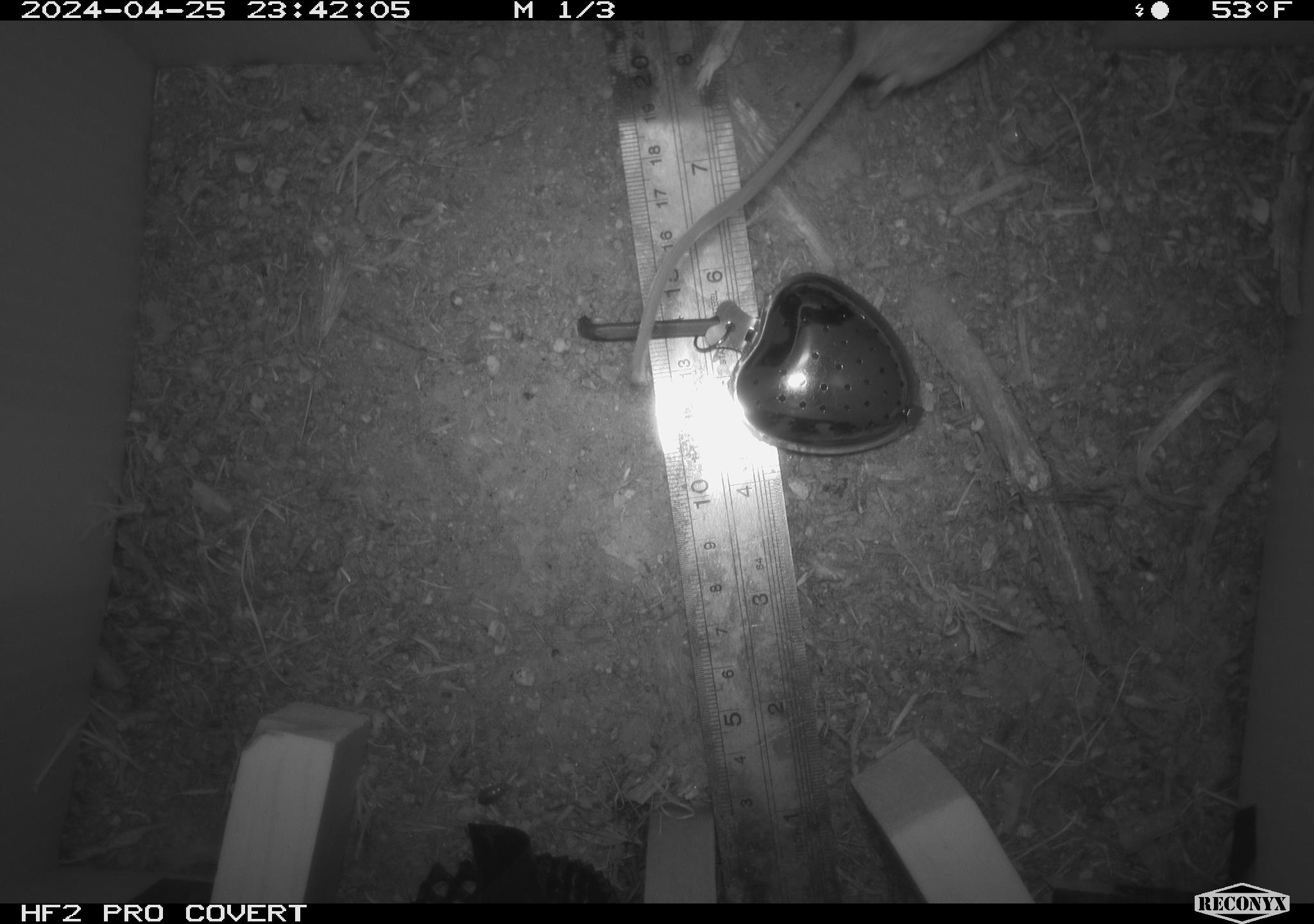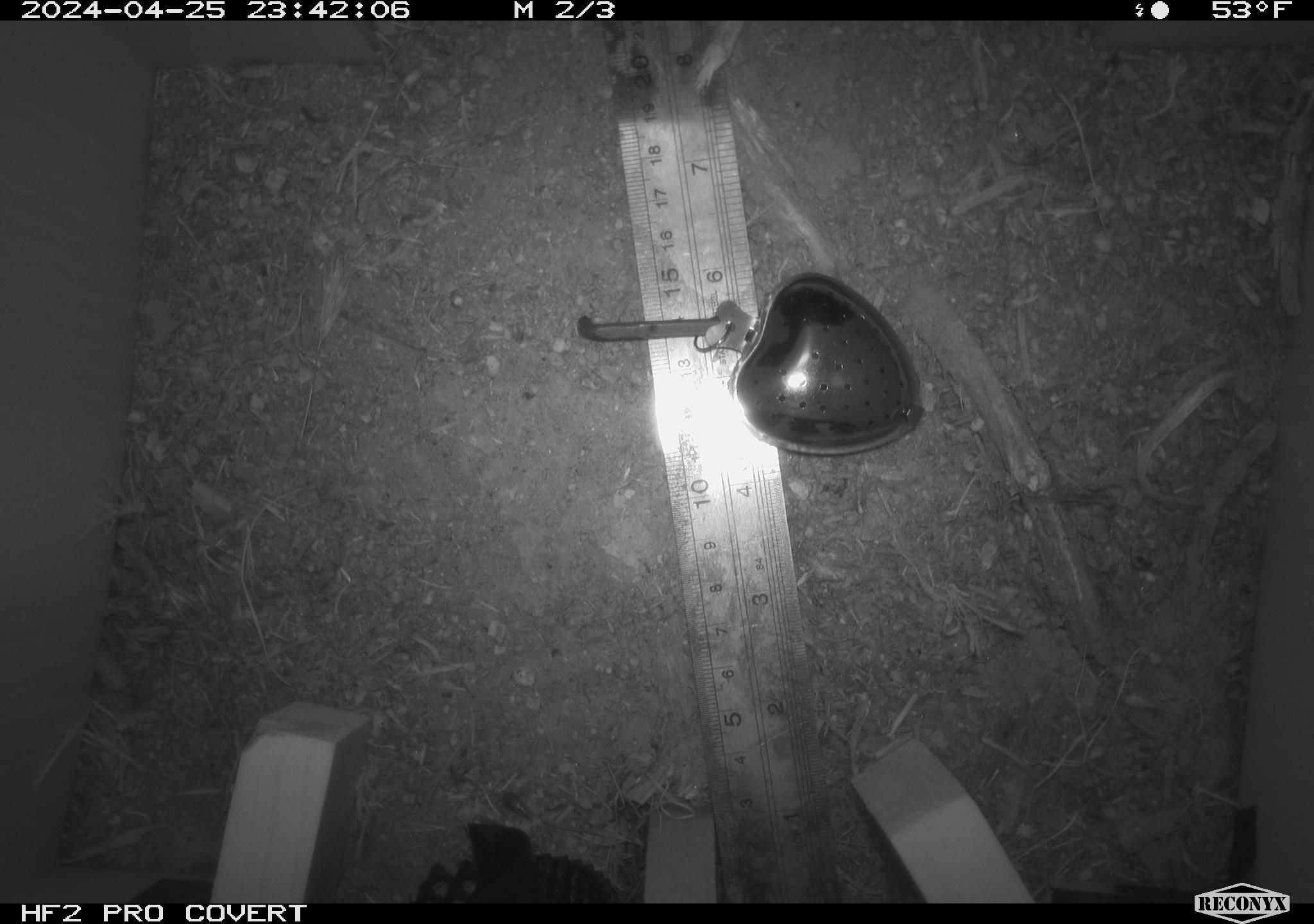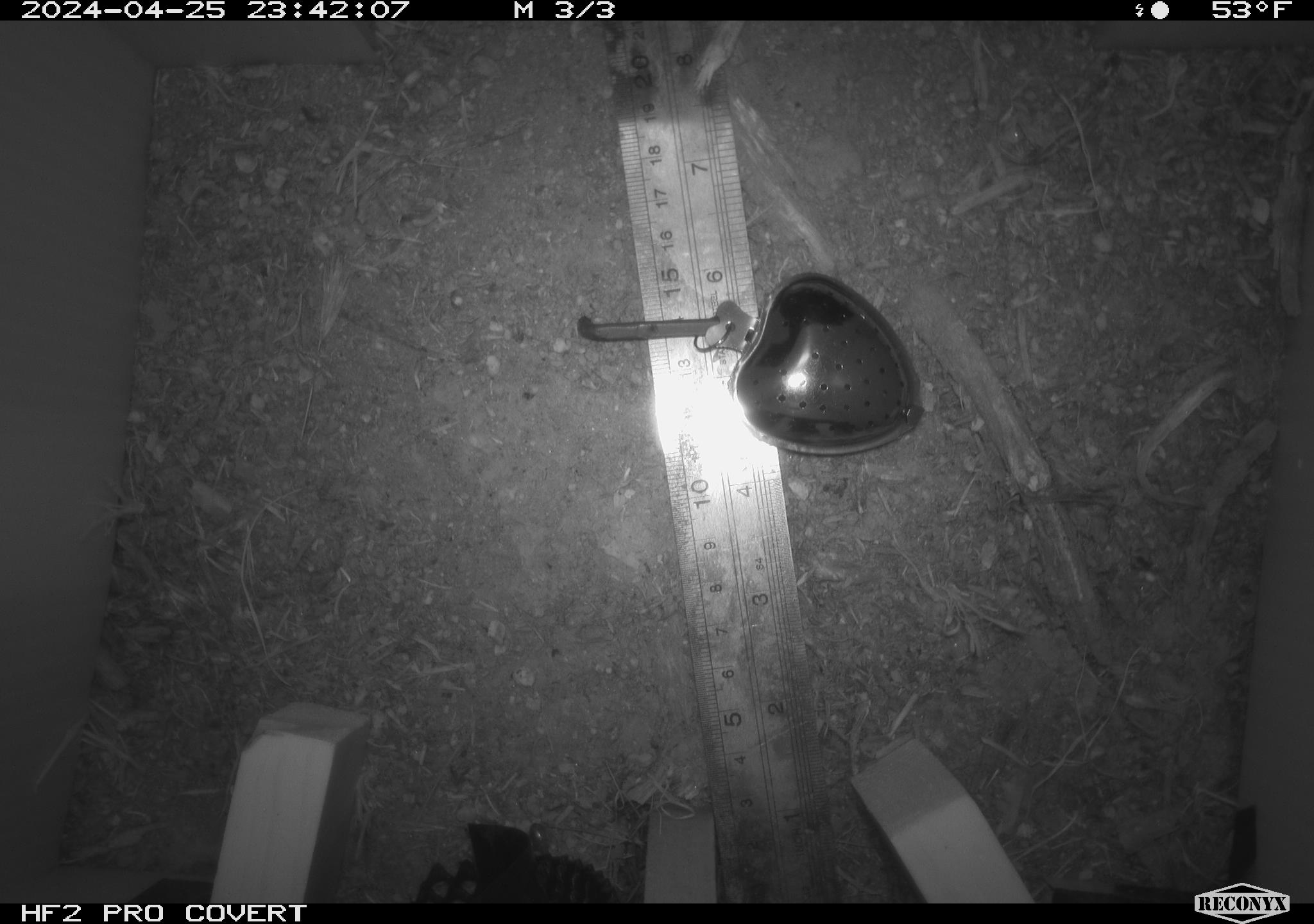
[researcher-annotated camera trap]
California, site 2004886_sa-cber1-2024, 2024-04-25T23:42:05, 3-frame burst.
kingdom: Animalia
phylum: Chordata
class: Mammalia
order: Rodentia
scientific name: Rodentia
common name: mouse species